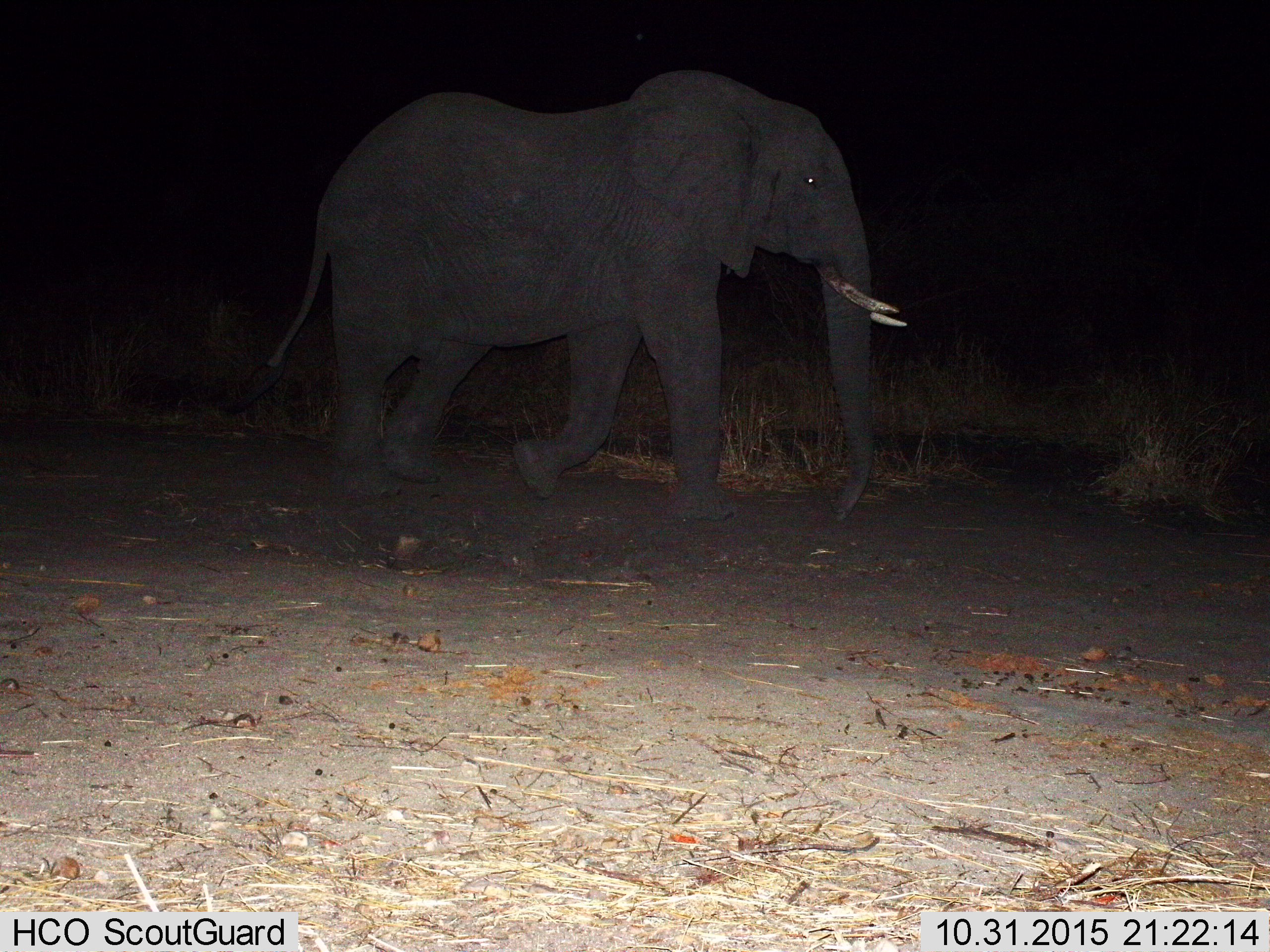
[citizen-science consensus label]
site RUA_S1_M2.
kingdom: Animalia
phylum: Chordata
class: Mammalia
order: Proboscidea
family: Elephantidae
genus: Loxodonta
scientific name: Loxodonta africana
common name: african bush elephant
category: elephant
Elephant (african bush elephant) (Loxodonta africana), count 1. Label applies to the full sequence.